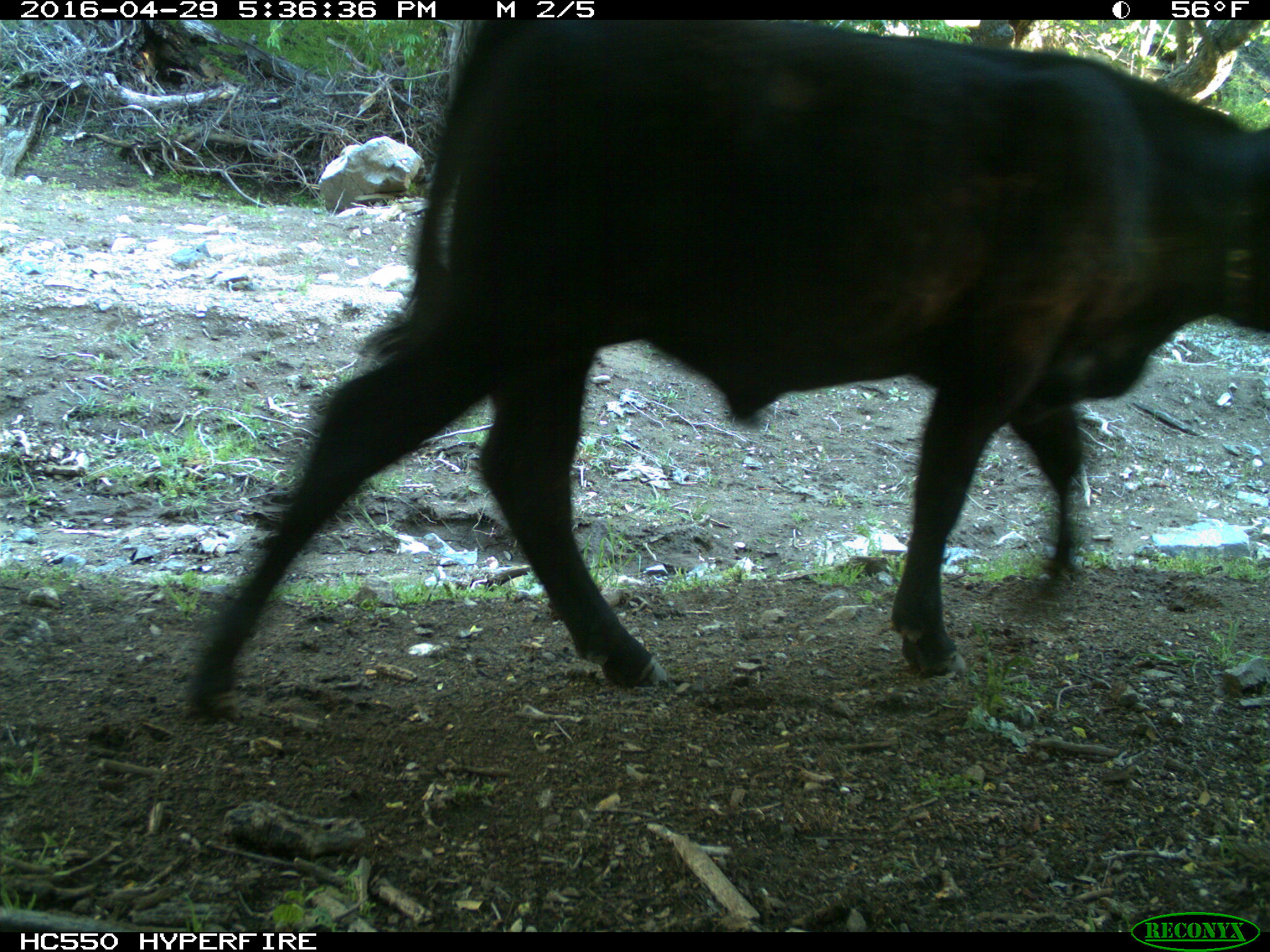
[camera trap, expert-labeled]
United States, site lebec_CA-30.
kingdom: Animalia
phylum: Chordata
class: Mammalia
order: Artiodactyla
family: Bovidae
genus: Bos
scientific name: Bos taurus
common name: domestic cow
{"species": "Bos taurus (domestic cow)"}